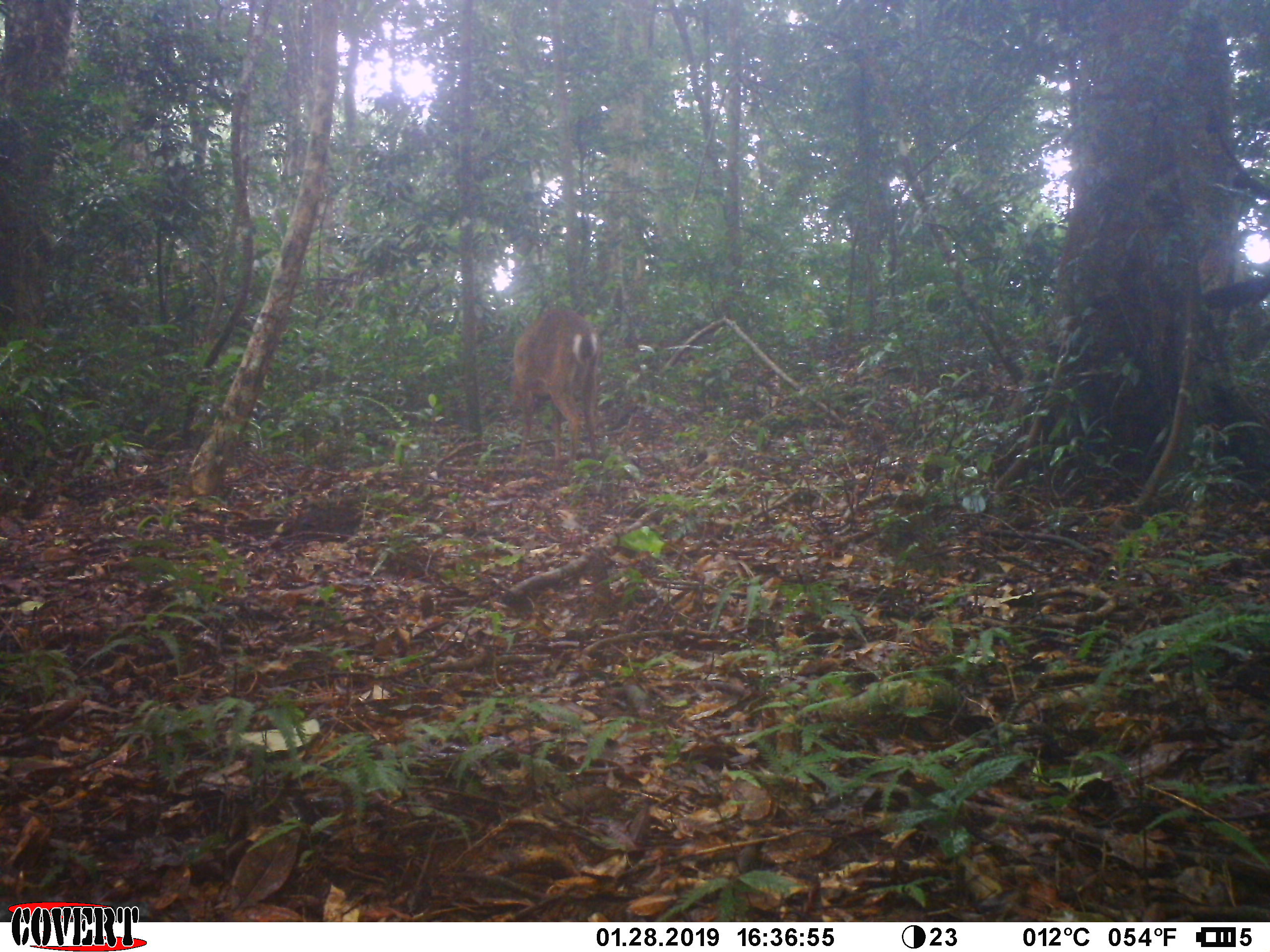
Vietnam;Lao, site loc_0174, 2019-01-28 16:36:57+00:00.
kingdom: Animalia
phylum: Chordata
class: Mammalia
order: Artiodactyla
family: Cervidae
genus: Muntiacus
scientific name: Muntiacus vuquangensis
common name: large-antlered muntjac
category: large antlered muntjac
Large antlered muntjac (large-antlered muntjac) (Muntiacus vuquangensis). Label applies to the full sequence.